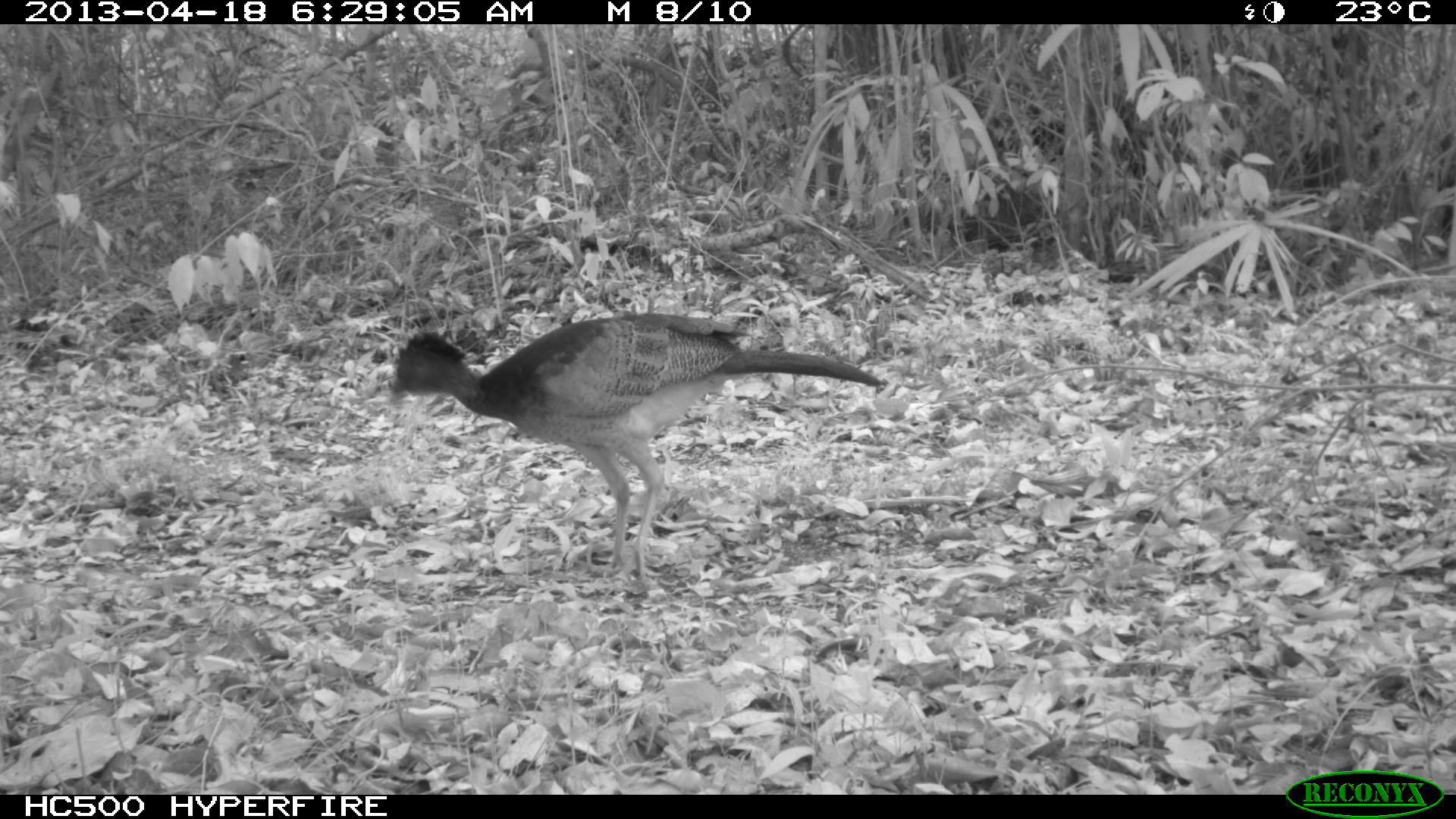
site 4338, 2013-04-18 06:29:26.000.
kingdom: Animalia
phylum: Chordata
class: Aves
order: Galliformes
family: Cracidae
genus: Crax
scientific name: Crax rubra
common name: great curassow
Crax rubra (great curassow), count 1, sex female.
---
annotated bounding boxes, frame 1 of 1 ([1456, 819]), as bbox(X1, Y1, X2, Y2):
crax rubra: bbox(388, 312, 888, 586)